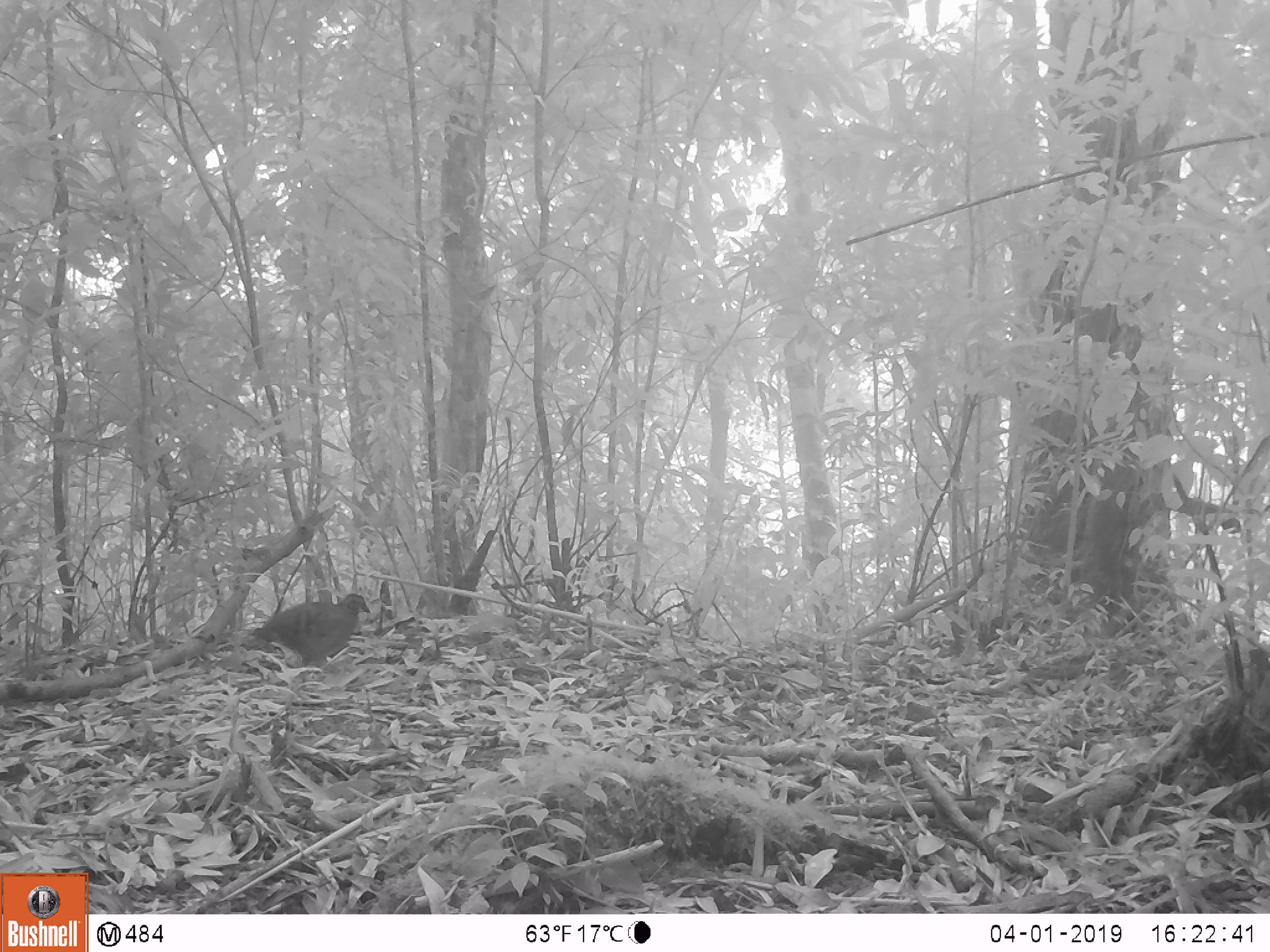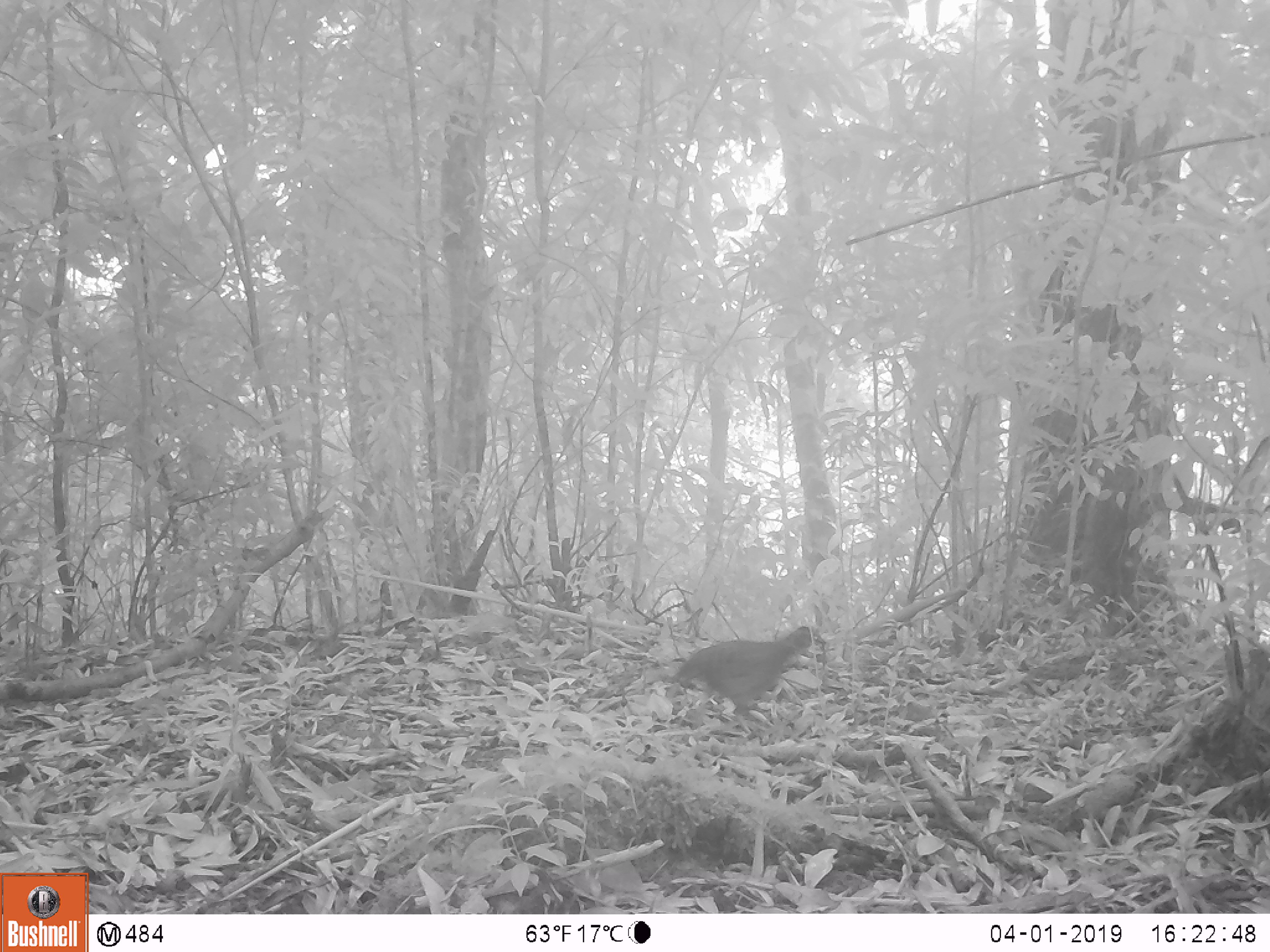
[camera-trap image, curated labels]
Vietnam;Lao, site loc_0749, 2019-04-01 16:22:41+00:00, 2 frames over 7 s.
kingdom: Animalia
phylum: Chordata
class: Aves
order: Galliformes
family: Phasianidae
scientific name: Phasianidae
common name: partridge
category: unidentified partridge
Unidentified partridge (partridge) (Phasianidae). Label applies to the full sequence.